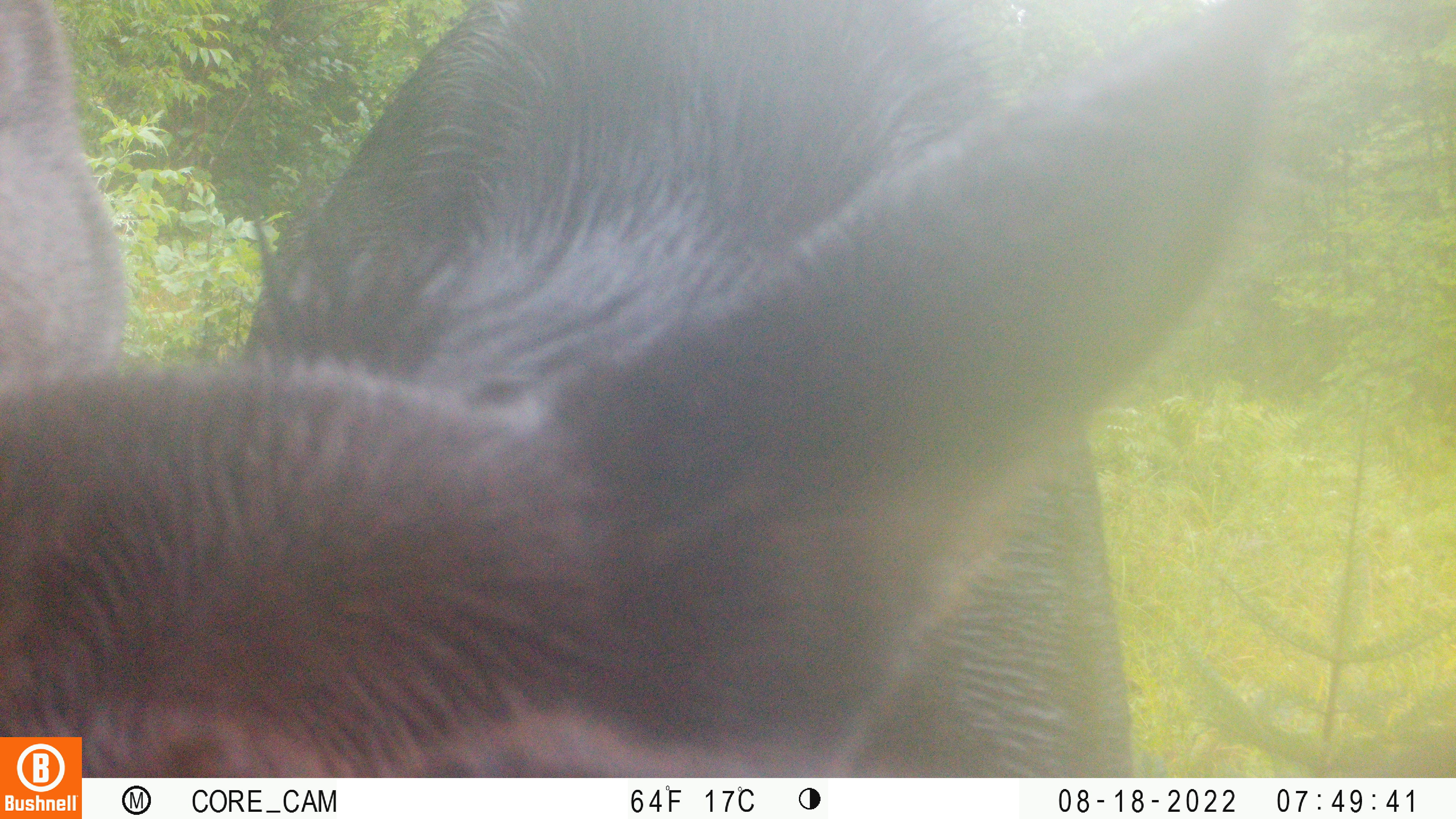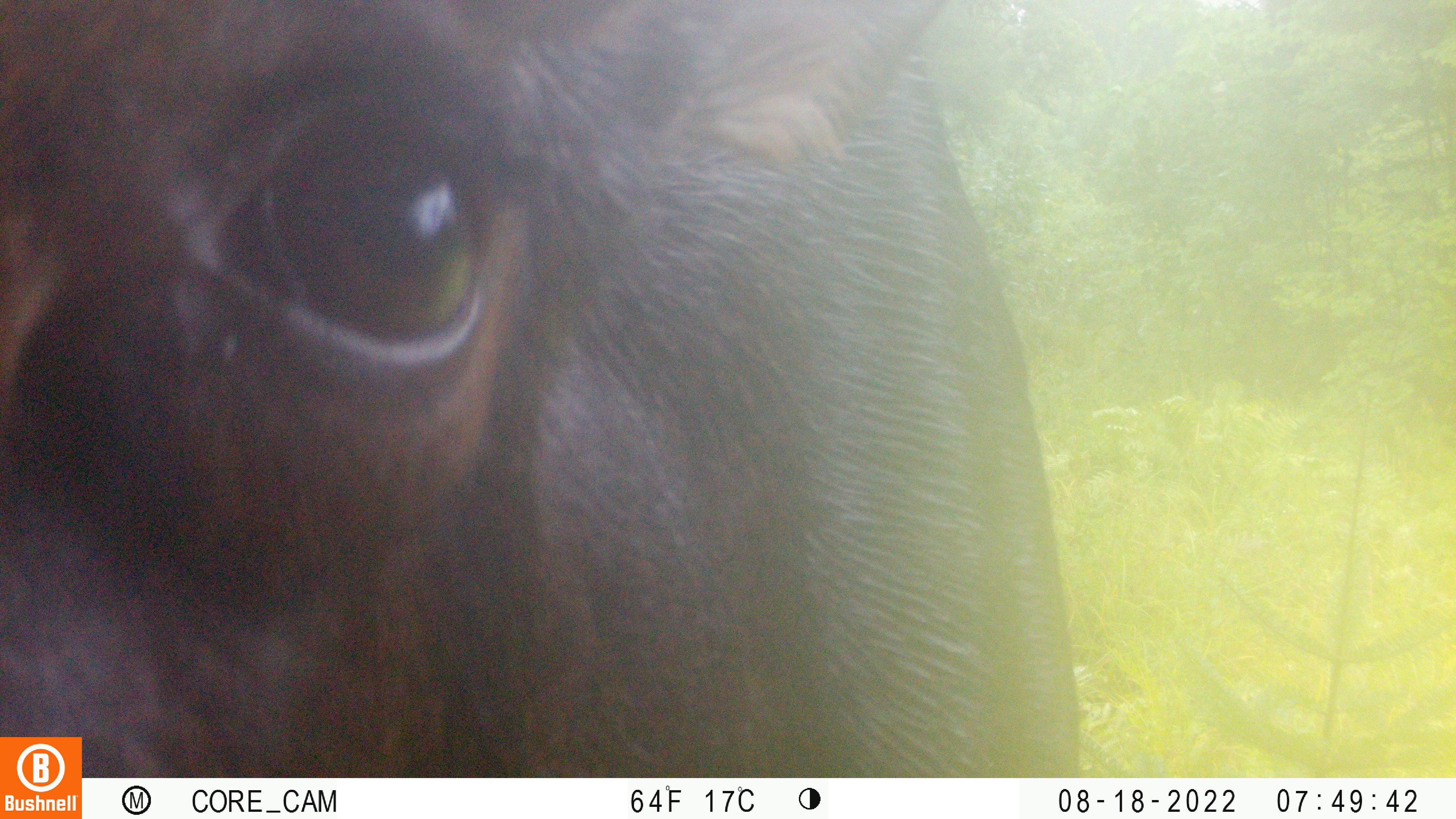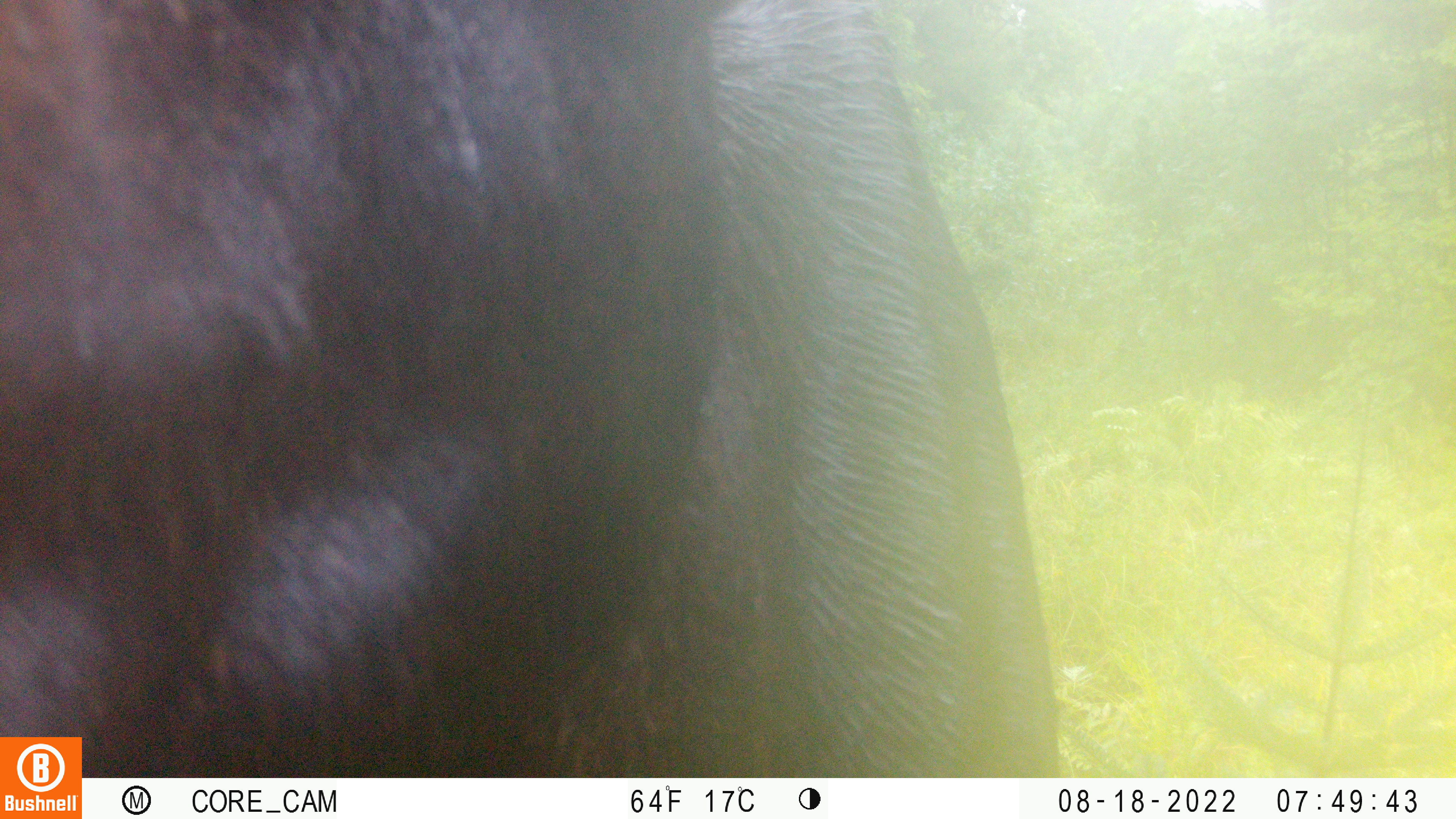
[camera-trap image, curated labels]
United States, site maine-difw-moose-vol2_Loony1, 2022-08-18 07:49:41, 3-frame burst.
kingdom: Animalia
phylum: Chordata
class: Mammalia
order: Artiodactyla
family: Cervidae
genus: Alces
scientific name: Alces alces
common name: moose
Moose (Alces alces).